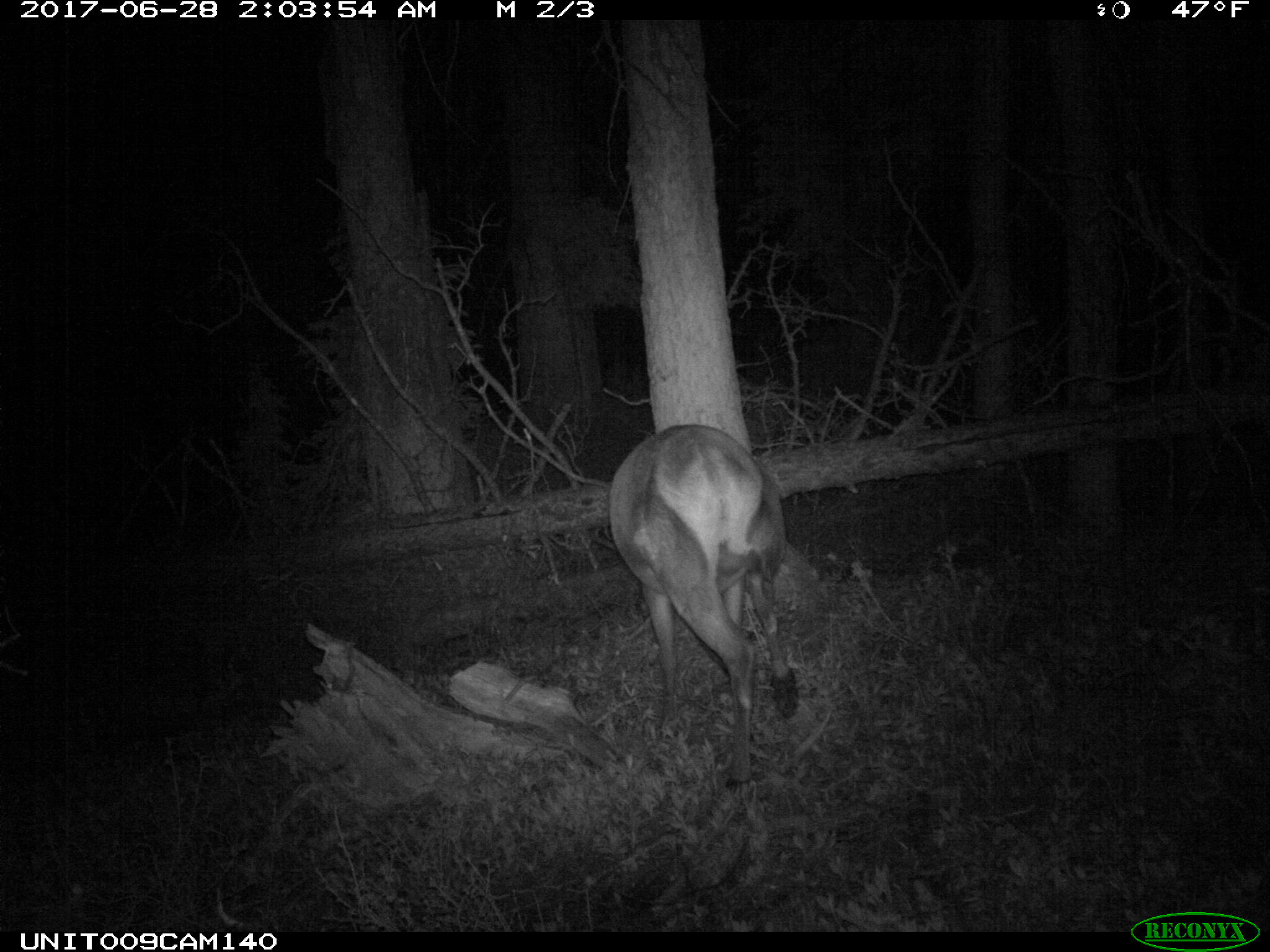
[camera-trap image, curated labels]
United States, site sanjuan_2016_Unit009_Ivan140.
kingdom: Animalia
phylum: Chordata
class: Mammalia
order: Artiodactyla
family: Cervidae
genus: Cervus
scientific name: Cervus elaphus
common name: red deer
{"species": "Cervus elaphus (red deer)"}